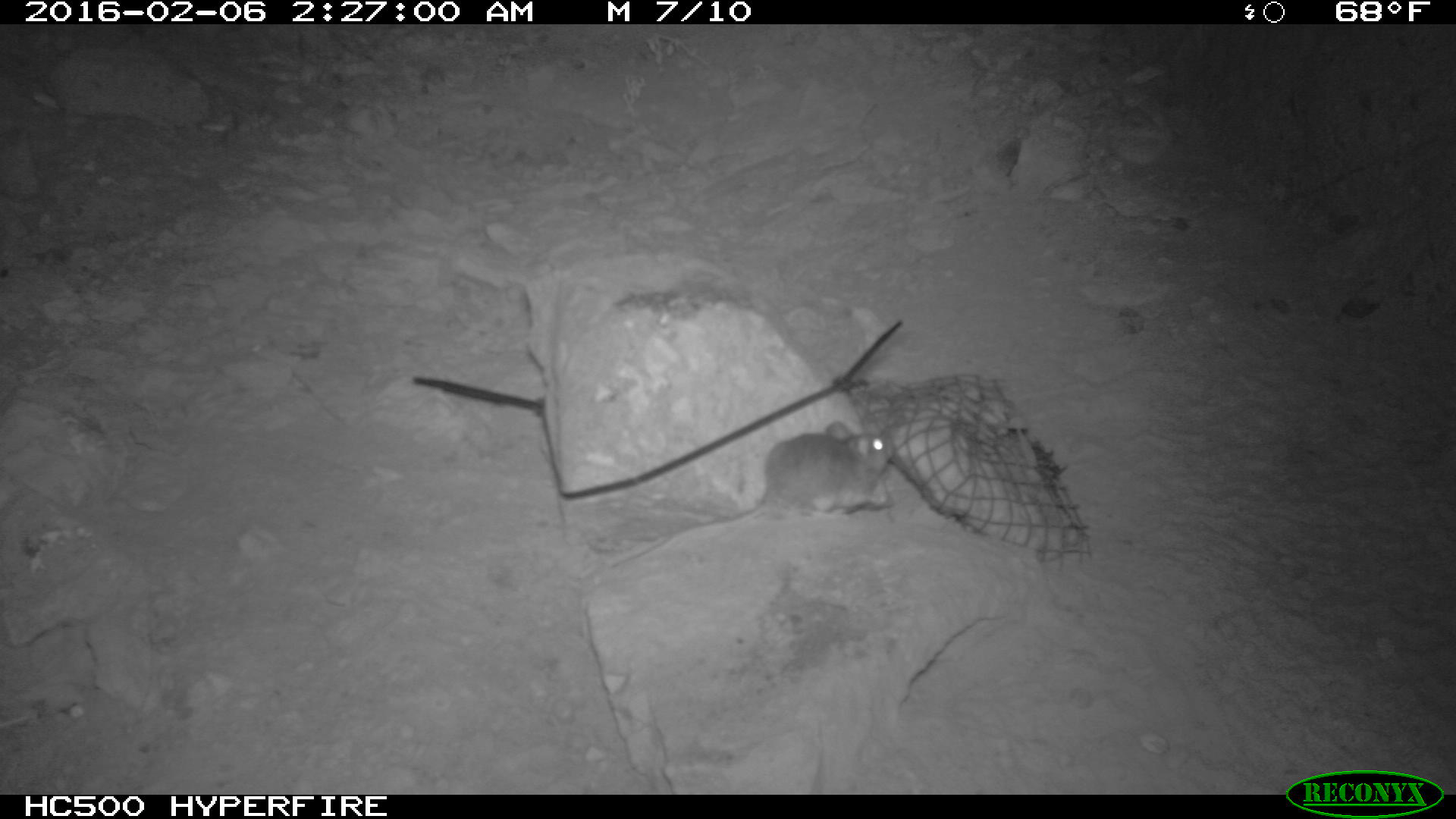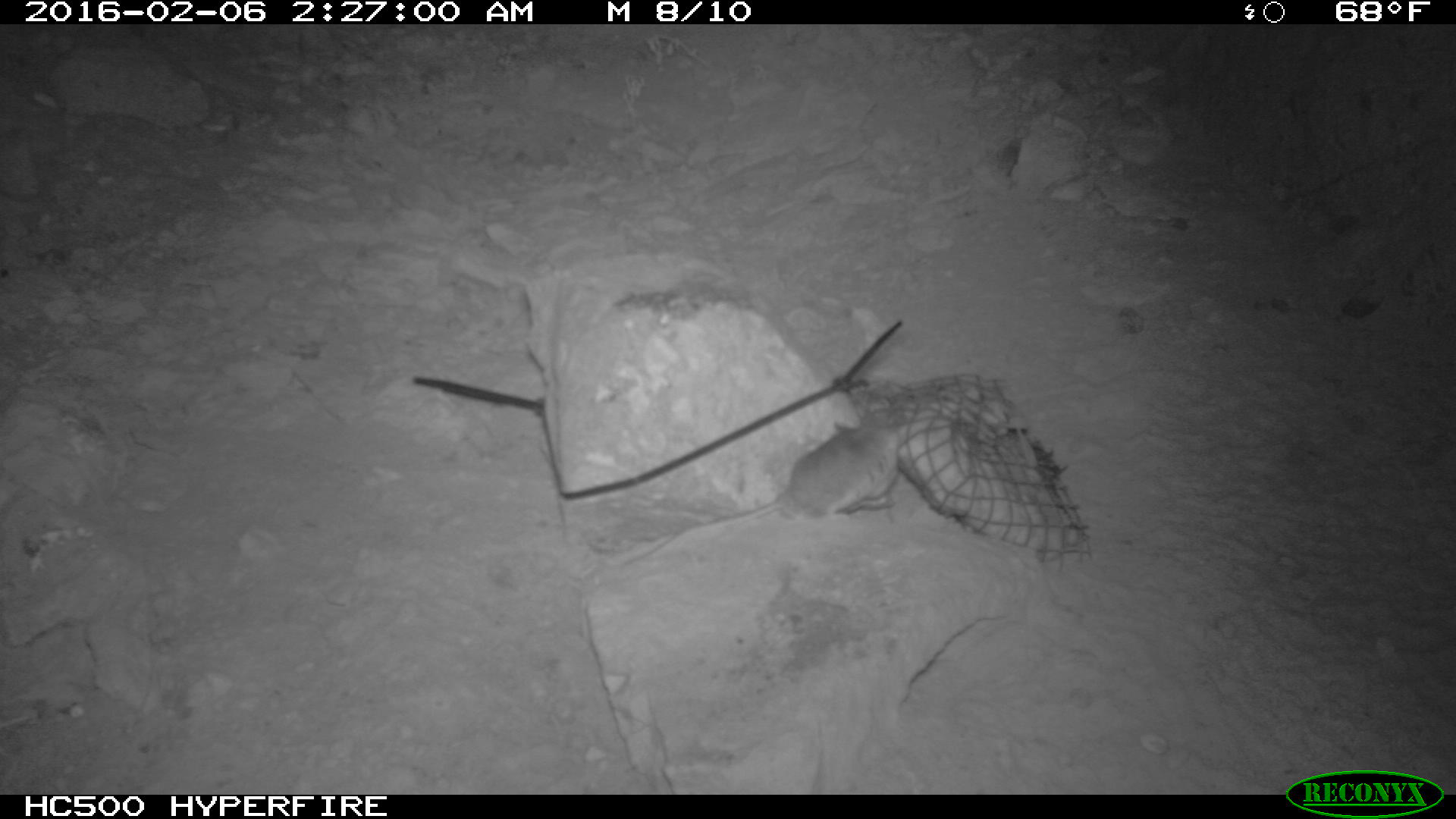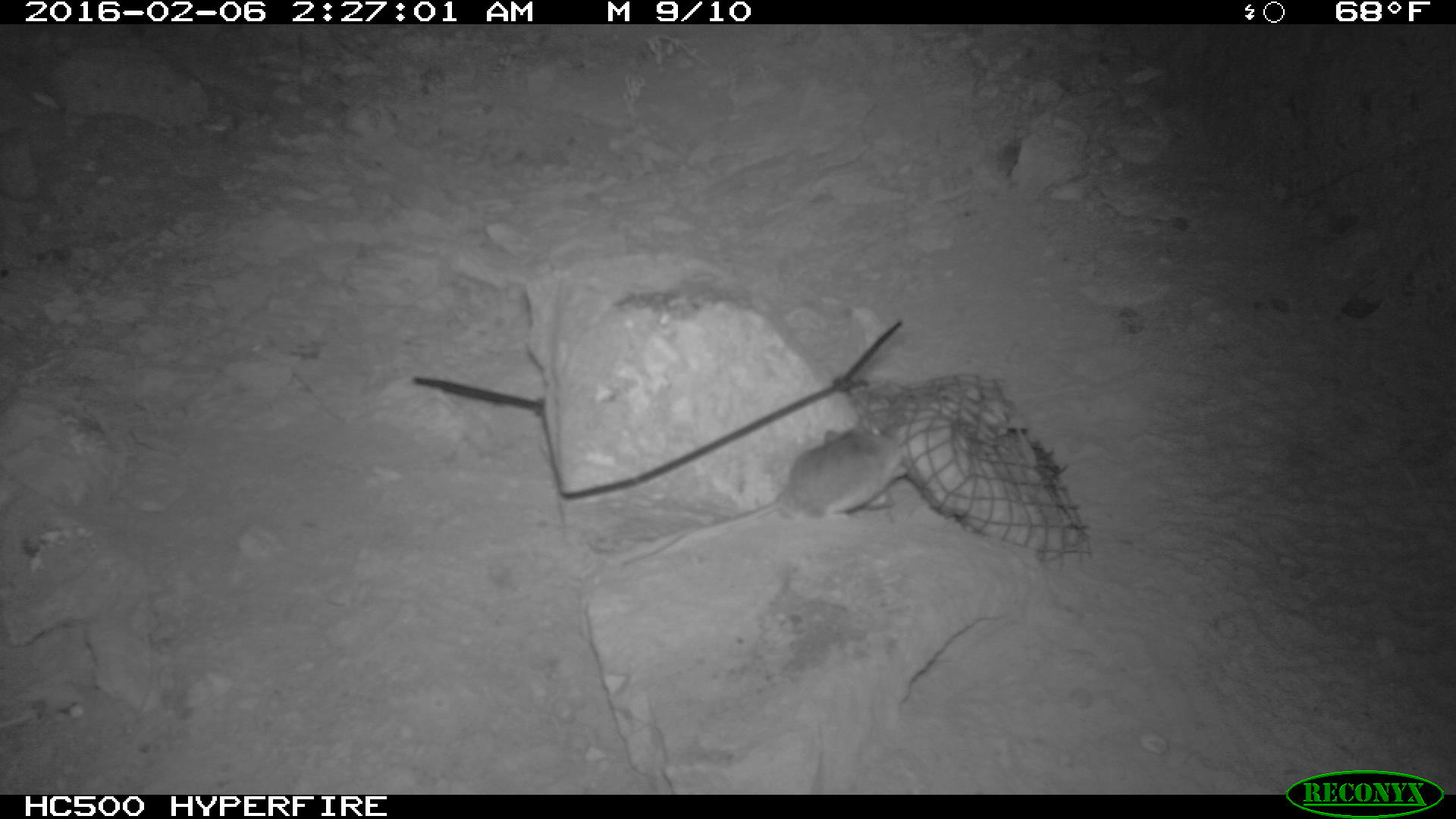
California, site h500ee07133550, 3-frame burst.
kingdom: Animalia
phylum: Chordata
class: Mammalia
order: Rodentia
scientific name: Rodentia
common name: rodent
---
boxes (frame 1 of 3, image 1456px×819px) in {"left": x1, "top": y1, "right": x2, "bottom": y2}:
rodent: {"left": 610, "top": 422, "right": 894, "bottom": 568}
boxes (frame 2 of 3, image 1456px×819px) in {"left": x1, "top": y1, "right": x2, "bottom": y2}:
rodent: {"left": 623, "top": 404, "right": 913, "bottom": 539}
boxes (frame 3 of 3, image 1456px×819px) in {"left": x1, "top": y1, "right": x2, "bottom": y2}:
rodent: {"left": 616, "top": 413, "right": 910, "bottom": 571}